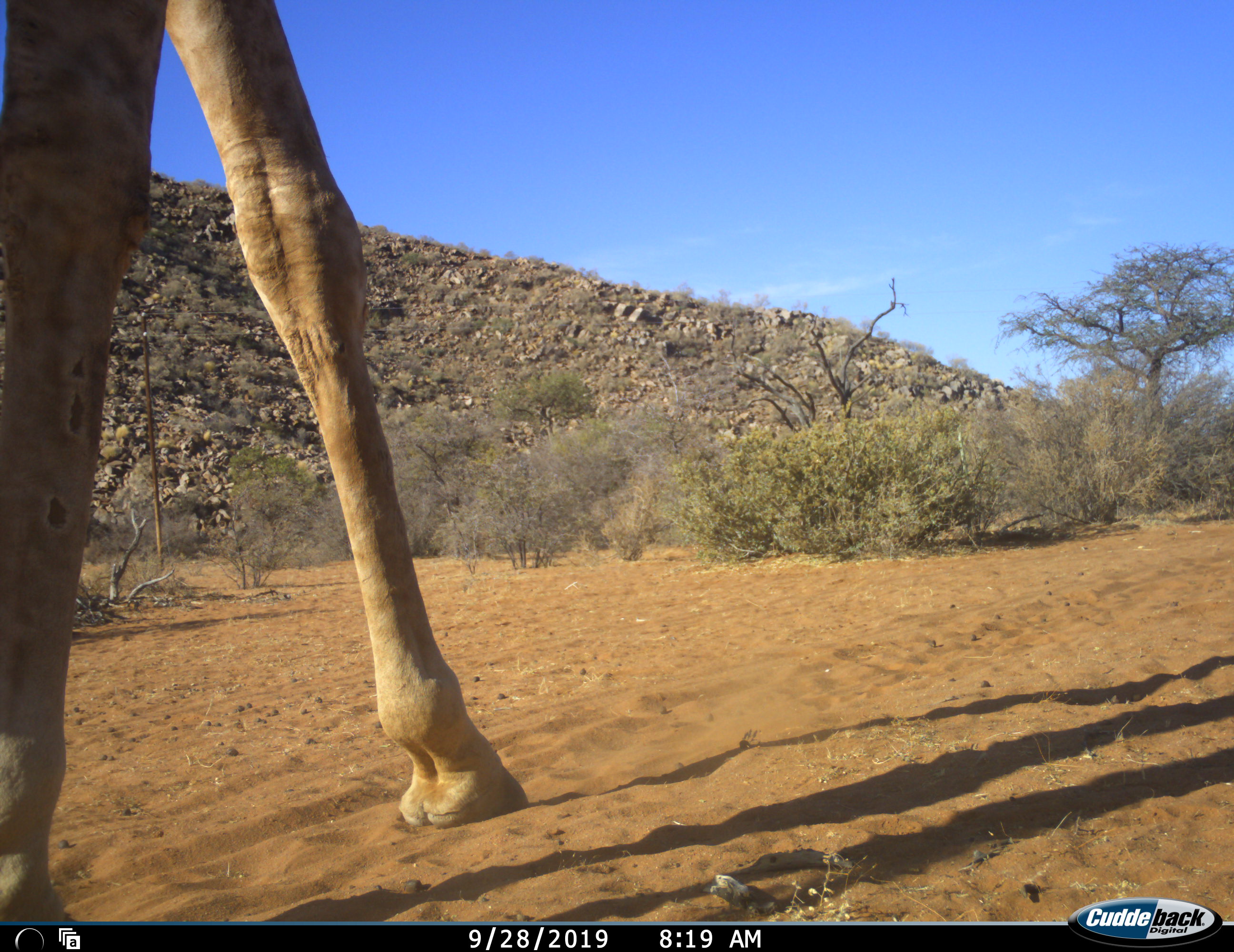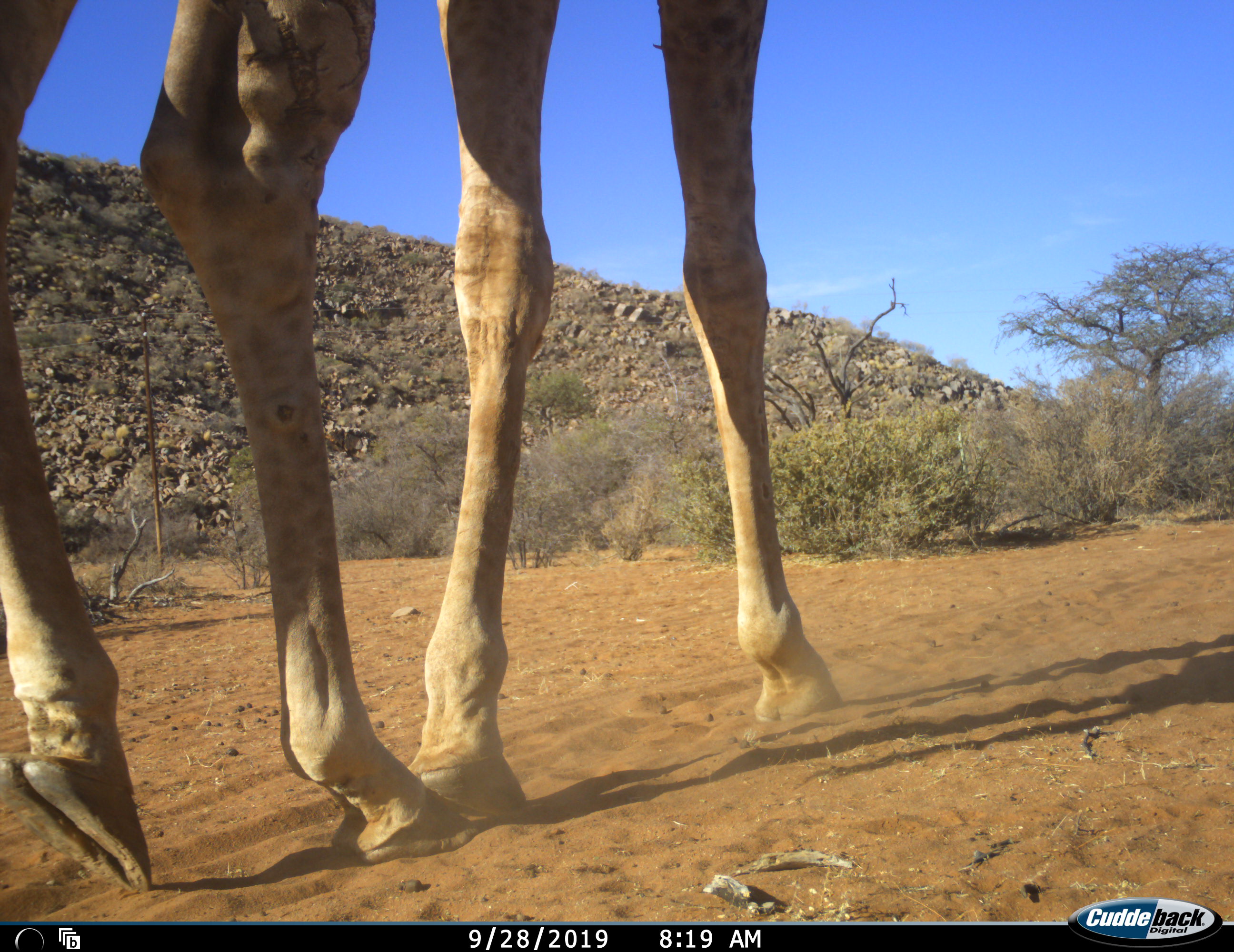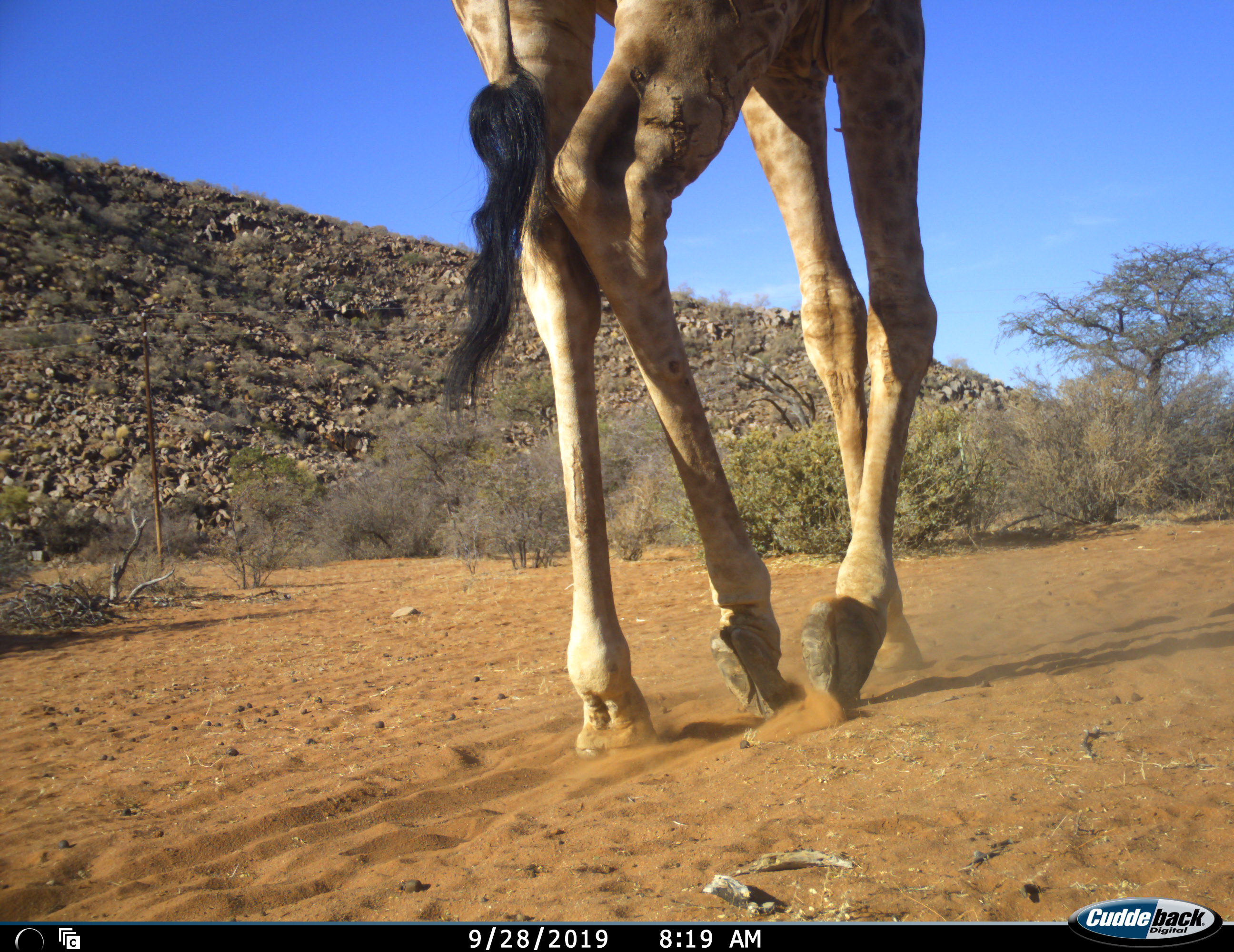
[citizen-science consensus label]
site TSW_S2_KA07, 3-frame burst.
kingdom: Animalia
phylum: Chordata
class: Mammalia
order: Artiodactyla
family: Giraffidae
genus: Giraffa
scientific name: Giraffa camelopardalis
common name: giraffe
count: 1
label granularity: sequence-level